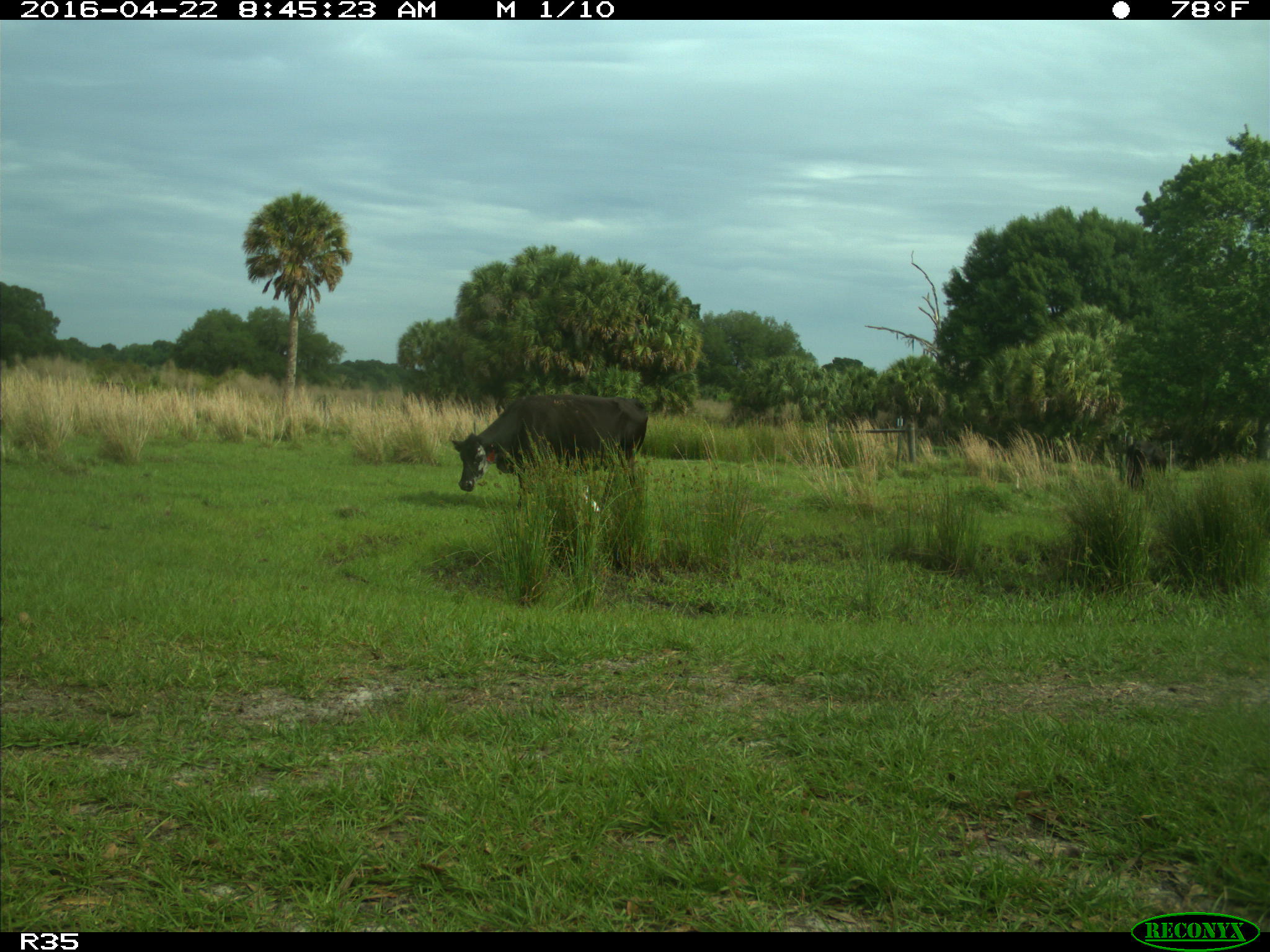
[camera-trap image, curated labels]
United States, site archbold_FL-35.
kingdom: Animalia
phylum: Chordata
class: Mammalia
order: Artiodactyla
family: Bovidae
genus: Bos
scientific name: Bos taurus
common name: domestic cow